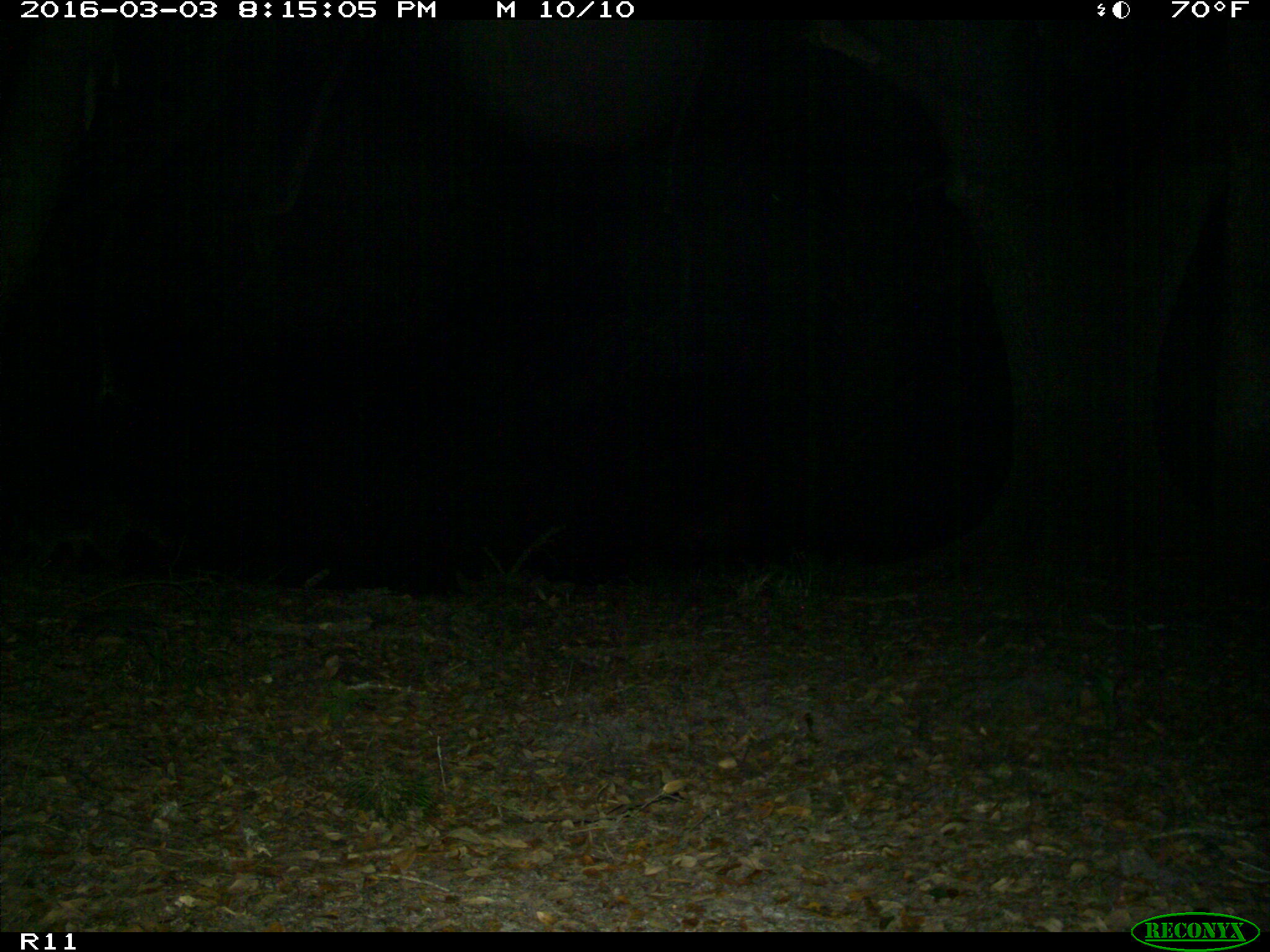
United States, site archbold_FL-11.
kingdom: Animalia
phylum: Chordata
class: Mammalia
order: Carnivora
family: Procyonidae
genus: Procyon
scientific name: Procyon lotor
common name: common raccoon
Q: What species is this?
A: Procyon lotor (common raccoon).